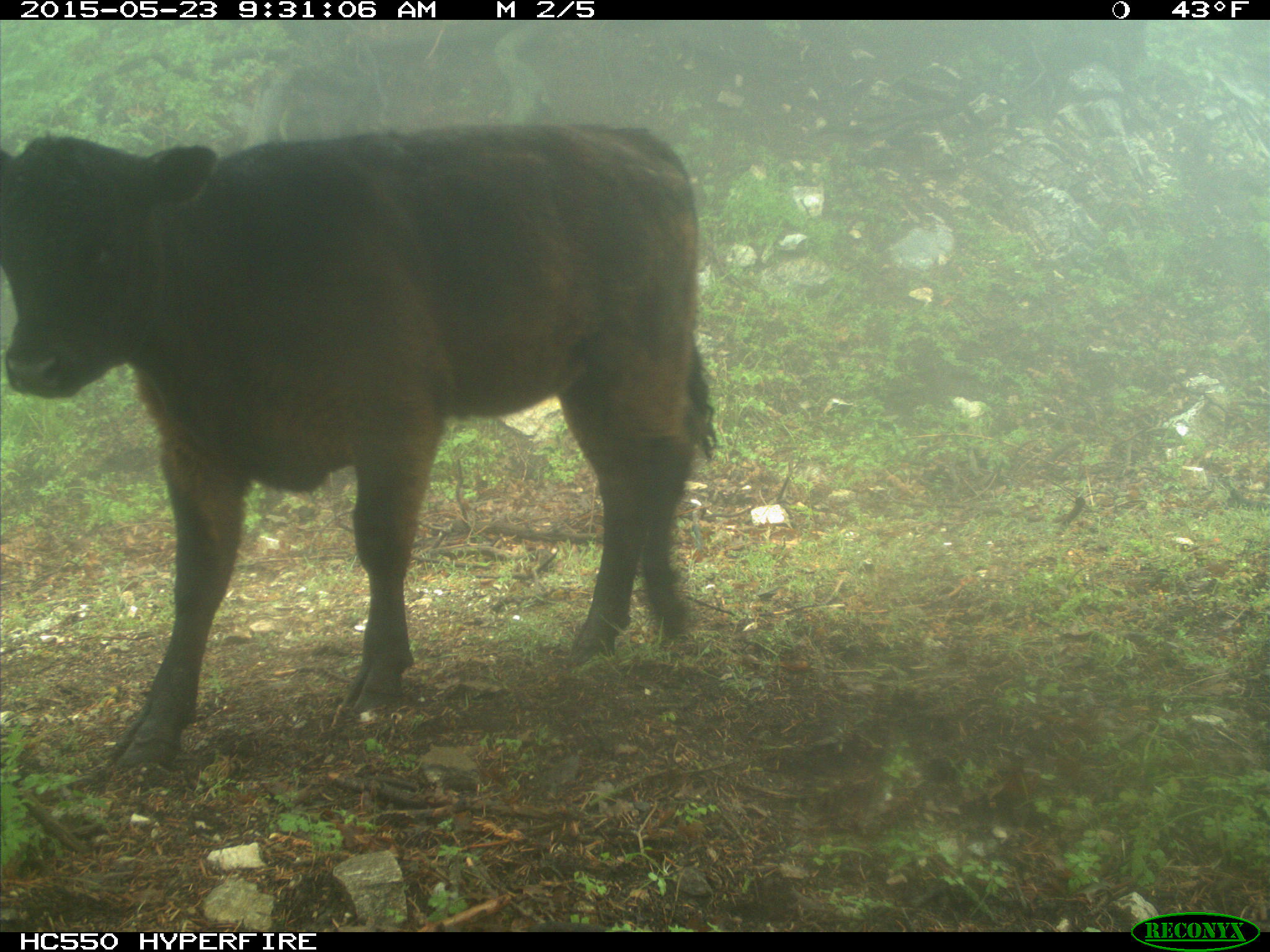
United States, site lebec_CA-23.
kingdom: Animalia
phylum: Chordata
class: Mammalia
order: Artiodactyla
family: Bovidae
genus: Bos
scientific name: Bos taurus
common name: domestic cow